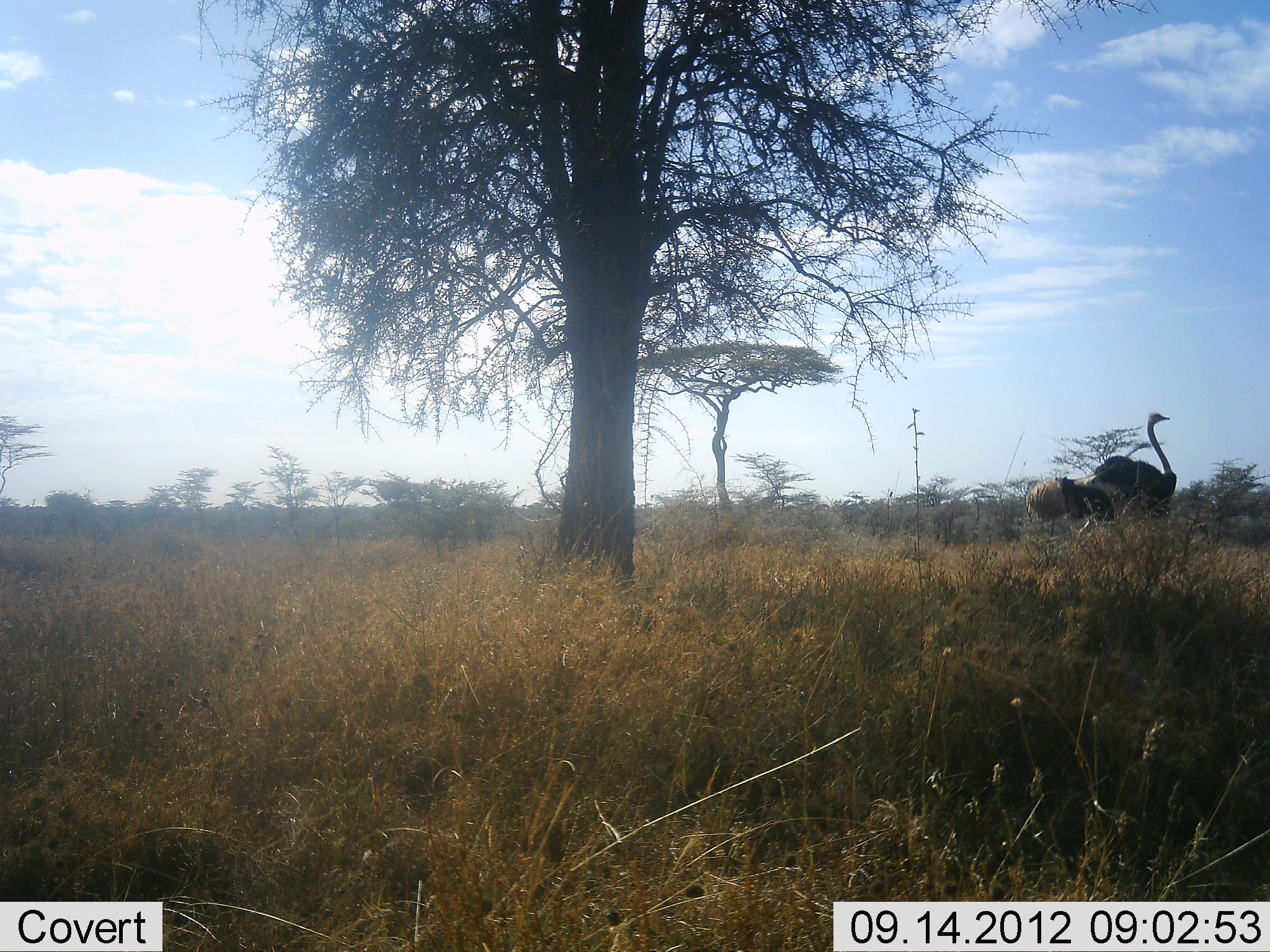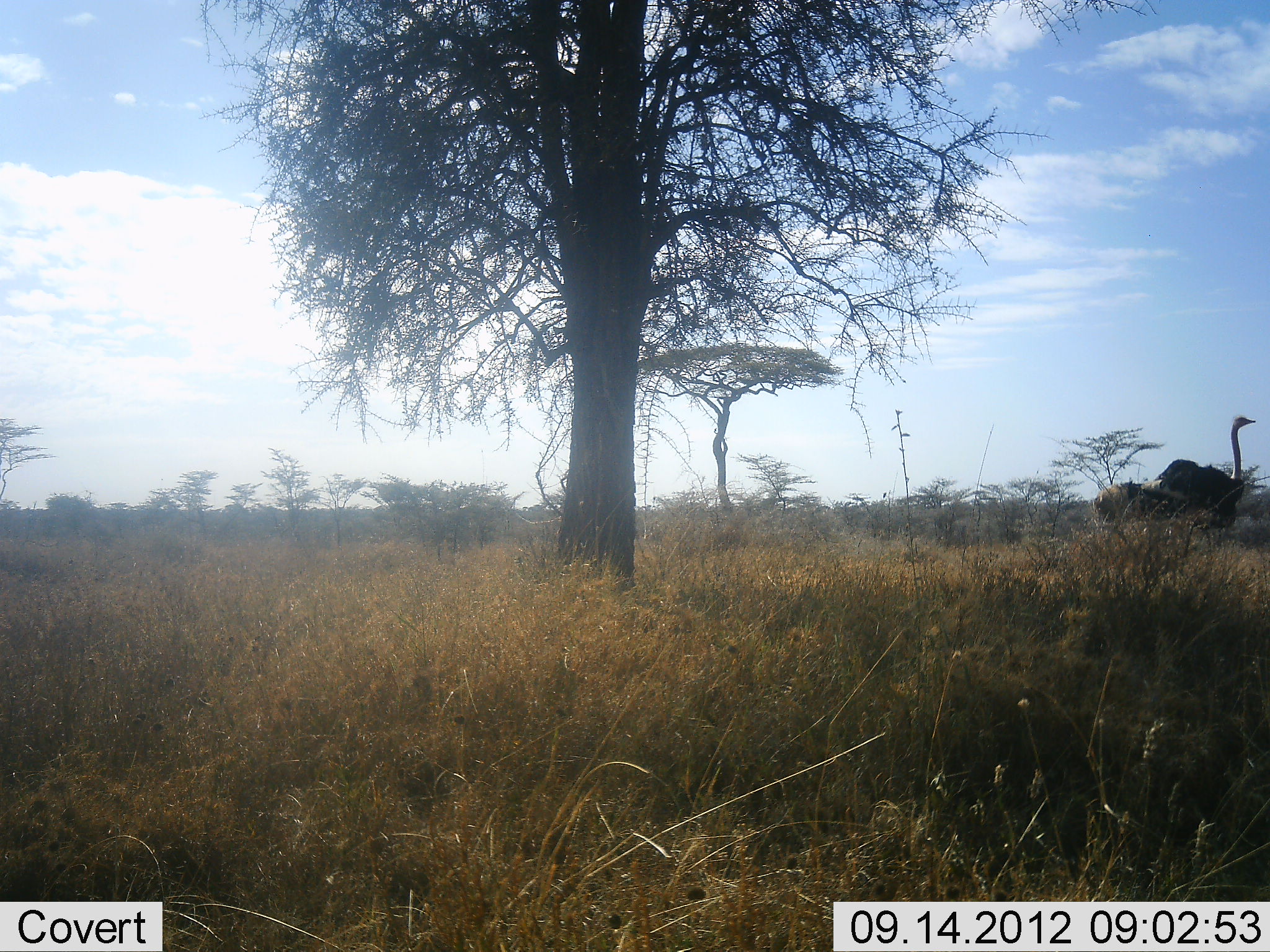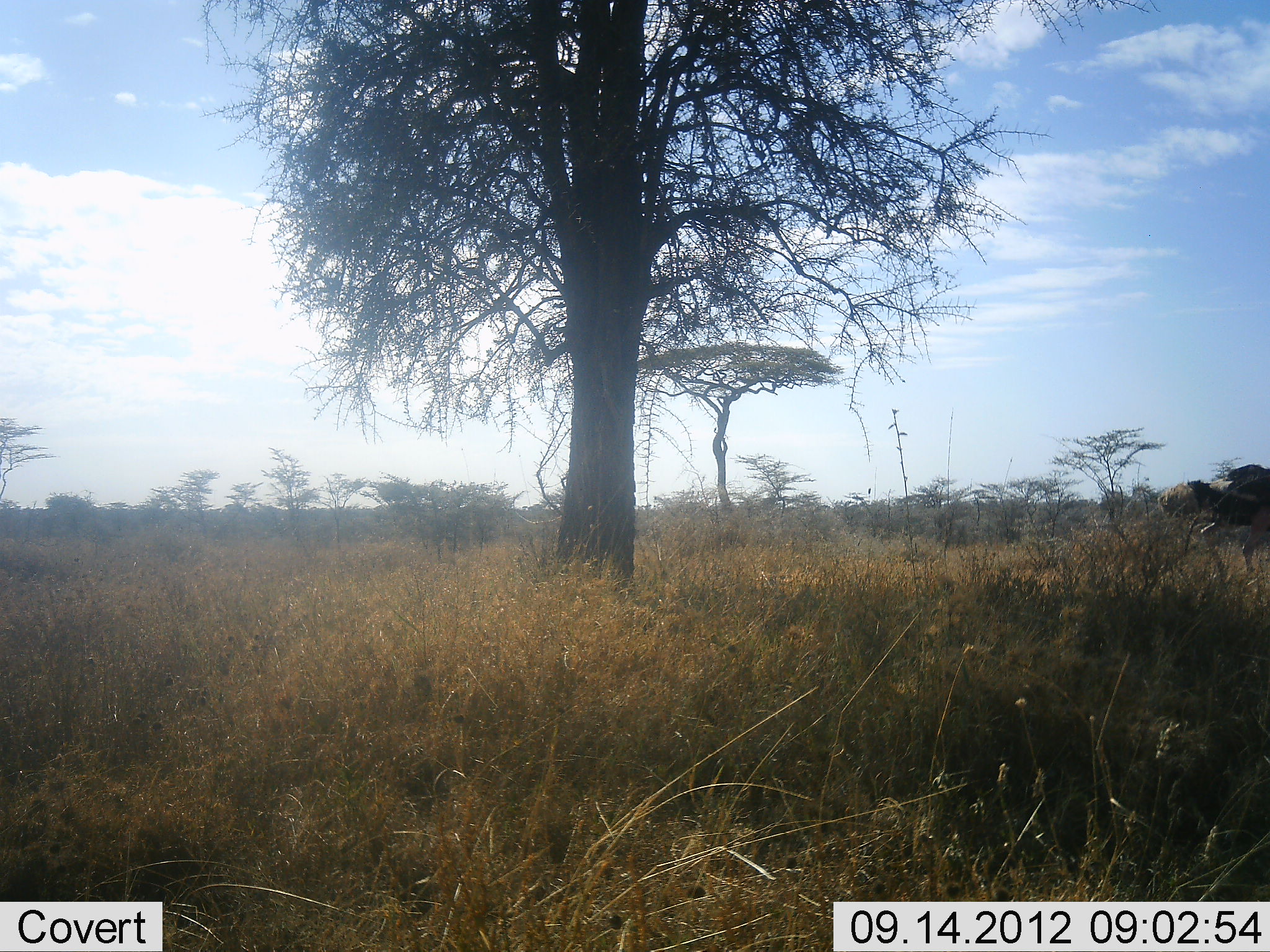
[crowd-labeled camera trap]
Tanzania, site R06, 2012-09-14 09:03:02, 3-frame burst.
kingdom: Animalia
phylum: Chordata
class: Aves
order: Struthioniformes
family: Struthionidae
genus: Struthio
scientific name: Struthio camelus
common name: ostrich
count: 1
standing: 0%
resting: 0%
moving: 100%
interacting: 0%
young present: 0%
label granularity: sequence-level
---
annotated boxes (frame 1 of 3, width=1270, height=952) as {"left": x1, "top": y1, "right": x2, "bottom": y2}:
animal: {"left": 1026, "top": 412, "right": 1178, "bottom": 522}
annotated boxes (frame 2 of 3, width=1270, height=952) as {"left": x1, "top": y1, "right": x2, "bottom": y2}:
animal: {"left": 1092, "top": 416, "right": 1258, "bottom": 527}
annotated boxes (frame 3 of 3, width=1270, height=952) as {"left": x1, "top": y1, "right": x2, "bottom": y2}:
animal: {"left": 1158, "top": 464, "right": 1270, "bottom": 578}